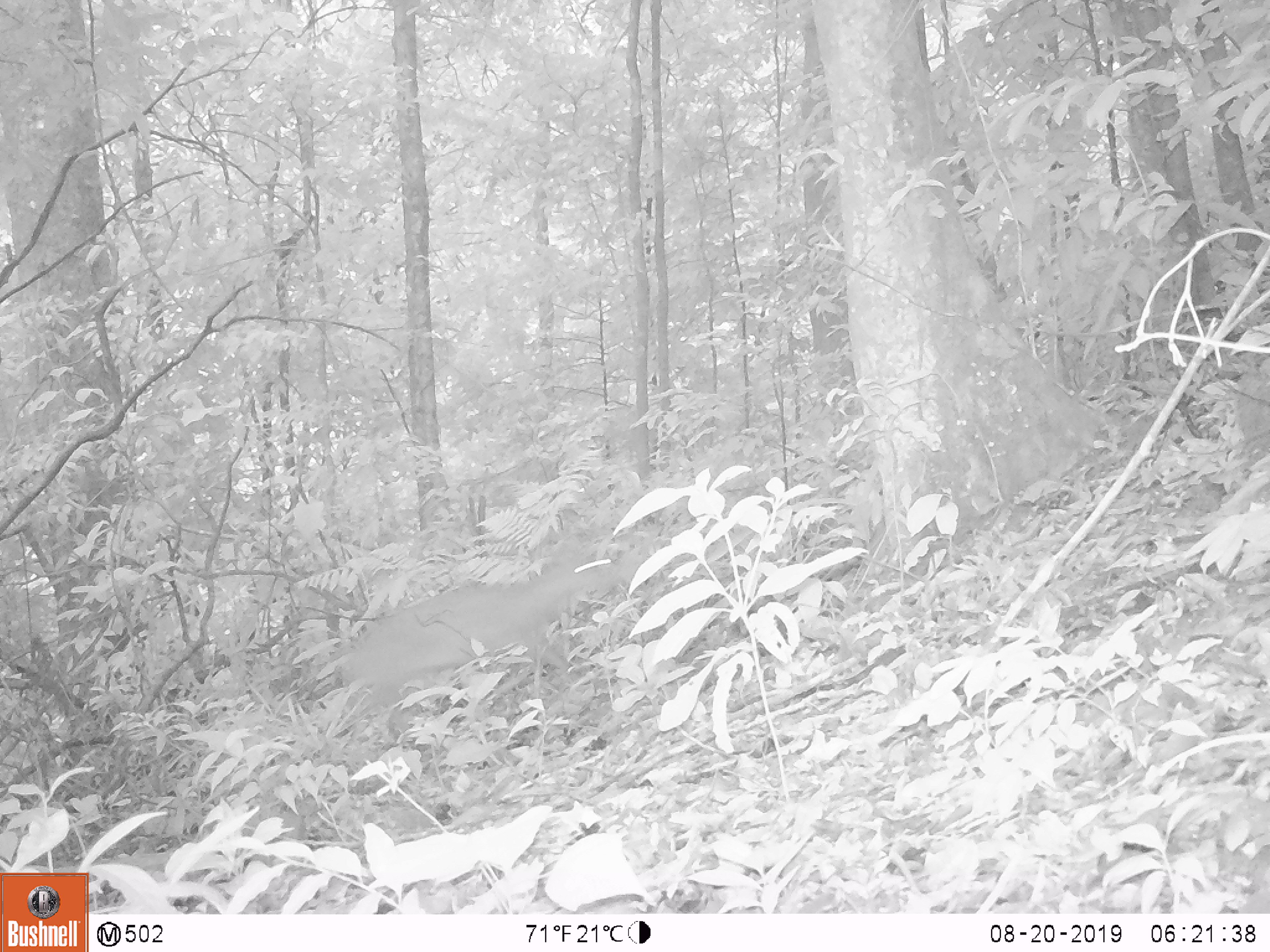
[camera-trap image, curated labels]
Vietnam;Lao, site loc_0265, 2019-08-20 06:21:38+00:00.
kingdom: Animalia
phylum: Chordata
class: Mammalia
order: Artiodactyla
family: Cervidae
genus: Muntiacus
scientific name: Muntiacus rooseveltorum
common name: roosevelt's muntjac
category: roosevelts muntjac group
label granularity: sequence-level